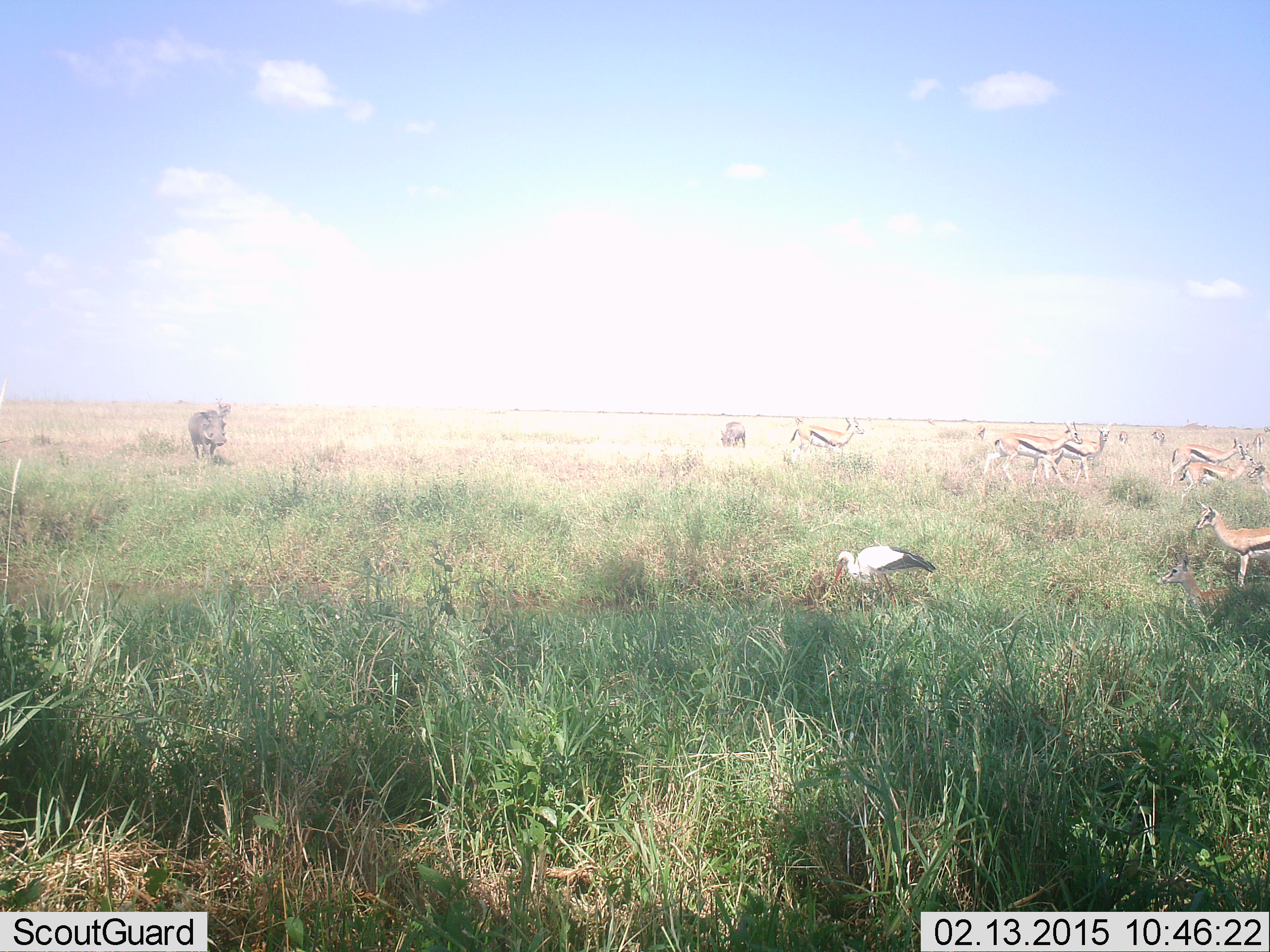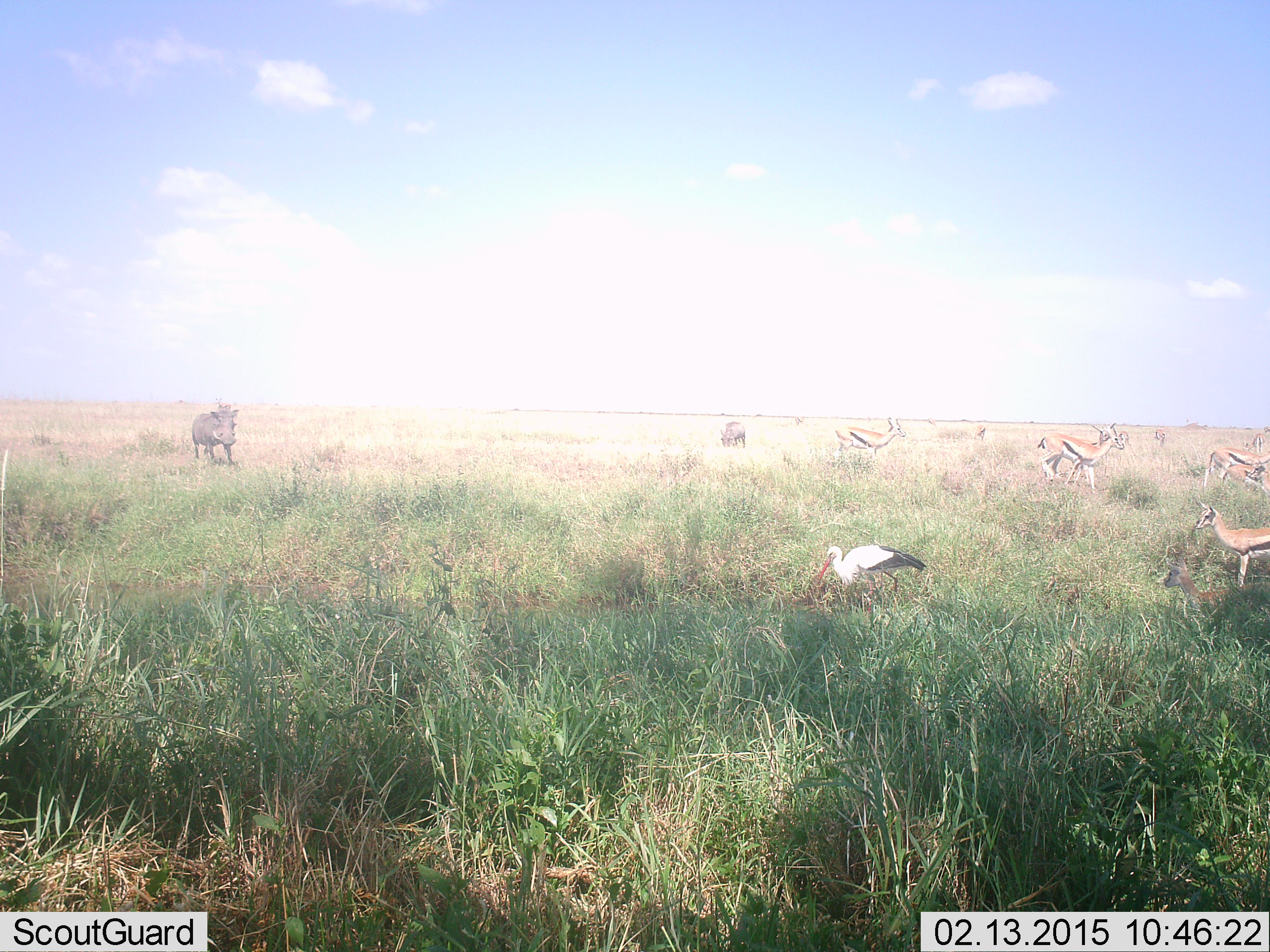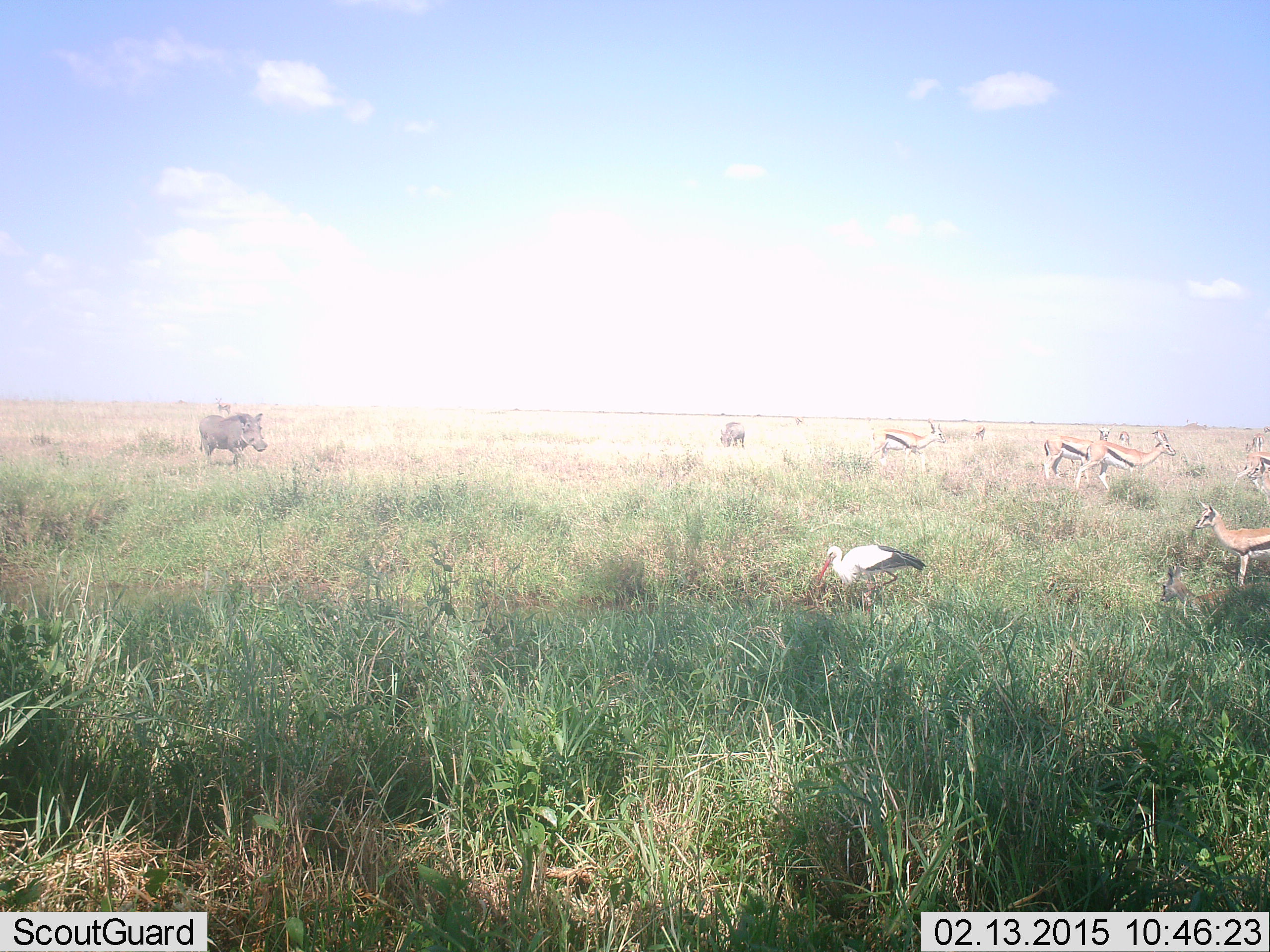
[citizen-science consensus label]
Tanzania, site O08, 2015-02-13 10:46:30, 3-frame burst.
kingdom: Animalia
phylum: Chordata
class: Mammalia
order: Artiodactyla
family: Bovidae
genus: Eudorcas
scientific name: Eudorcas thomsonii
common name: thomson's gazelle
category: gazellethomsons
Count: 10.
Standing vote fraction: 85%.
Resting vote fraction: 8%.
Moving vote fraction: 69%.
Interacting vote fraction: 0%.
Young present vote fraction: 31%.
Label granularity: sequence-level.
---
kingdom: Animalia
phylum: Chordata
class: Aves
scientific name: Aves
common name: bird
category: otherbird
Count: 1.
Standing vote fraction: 64%.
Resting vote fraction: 0%.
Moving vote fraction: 36%.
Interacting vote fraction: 0%.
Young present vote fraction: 0%.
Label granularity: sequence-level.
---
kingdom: Animalia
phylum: Chordata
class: Mammalia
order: Artiodactyla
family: Suidae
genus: Phacochoerus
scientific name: Phacochoerus africanus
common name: warthog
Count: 2.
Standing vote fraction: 62%.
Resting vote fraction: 0%.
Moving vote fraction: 69%.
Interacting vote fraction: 8%.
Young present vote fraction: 0%.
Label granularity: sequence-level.